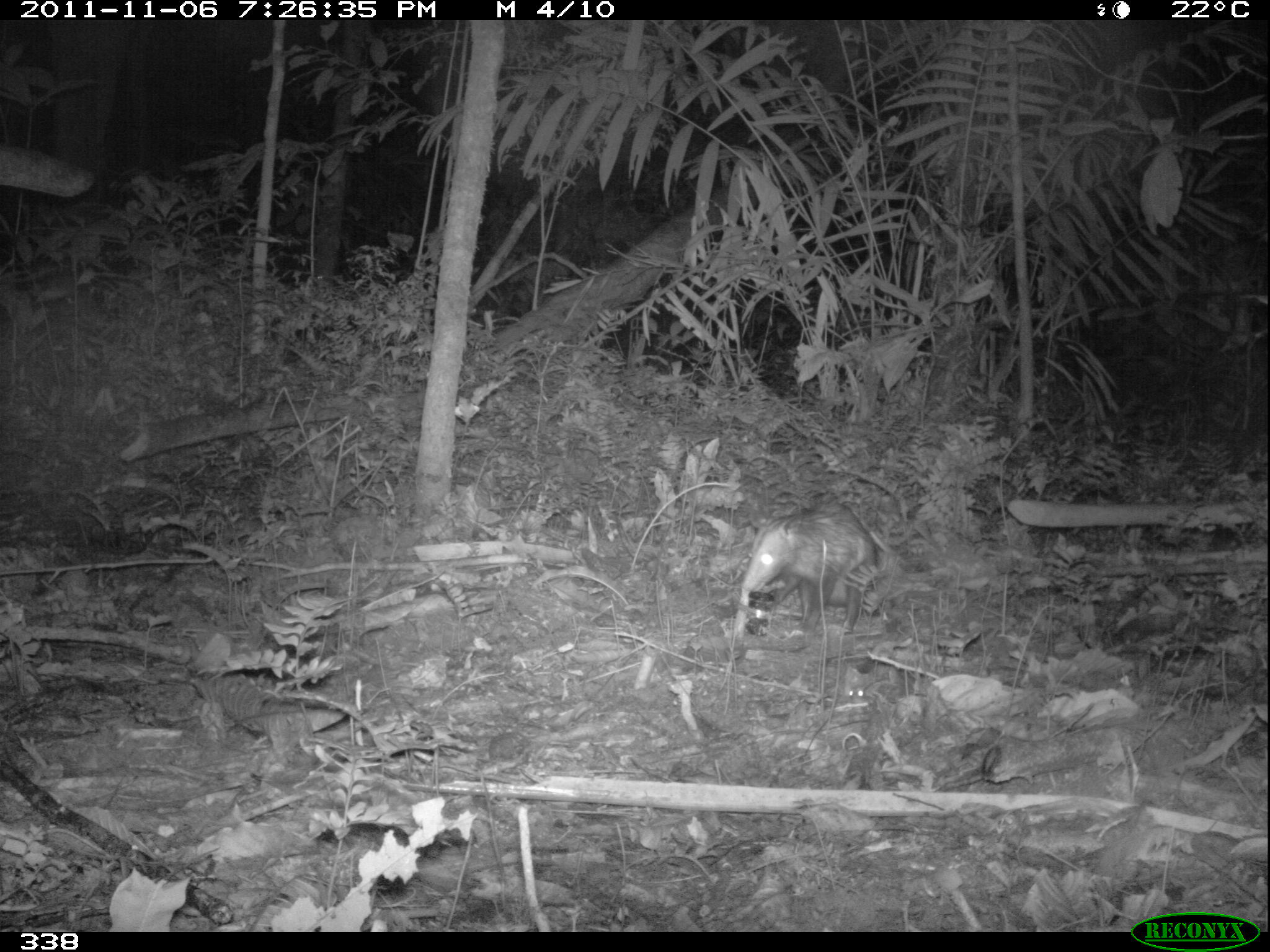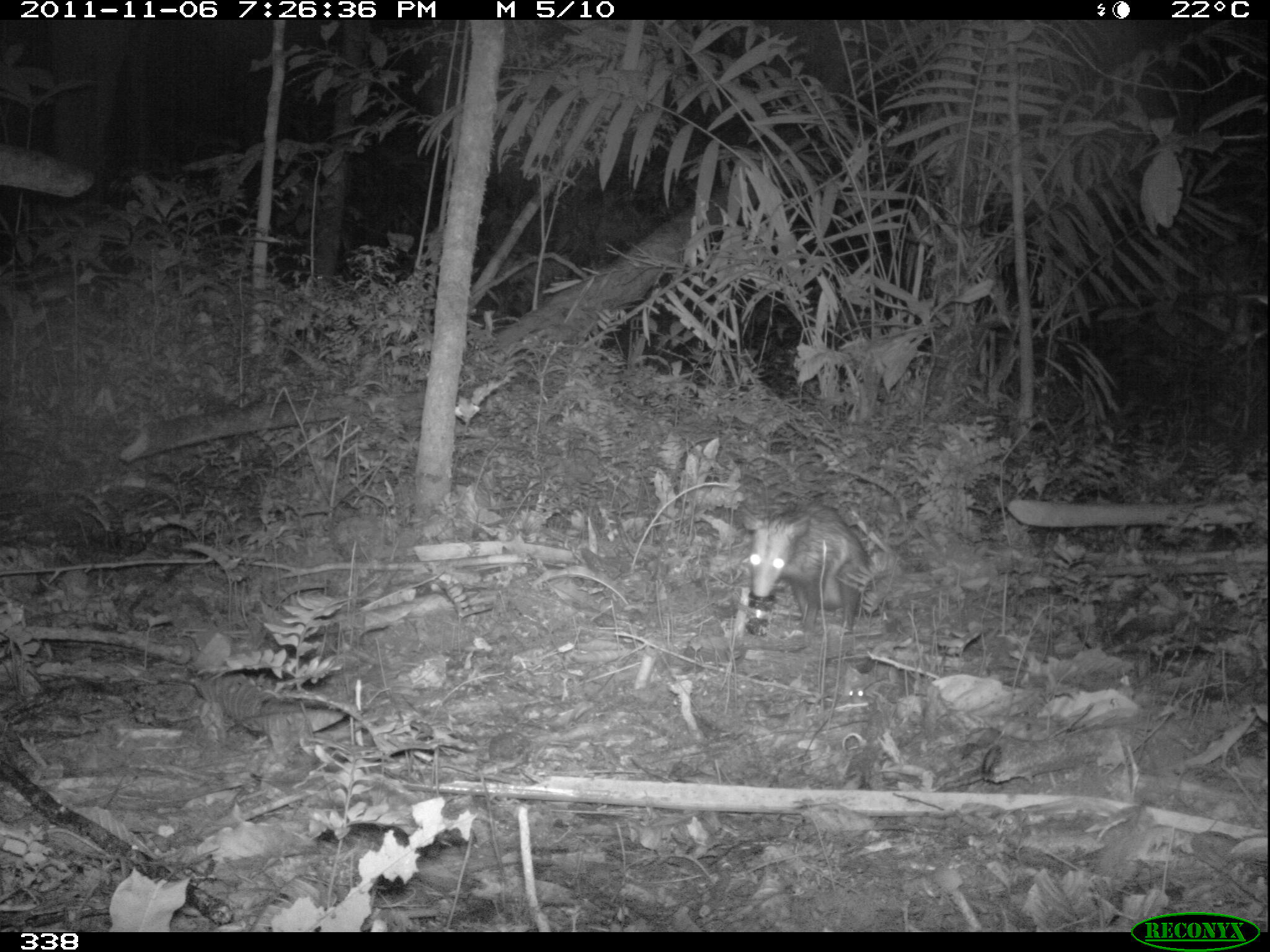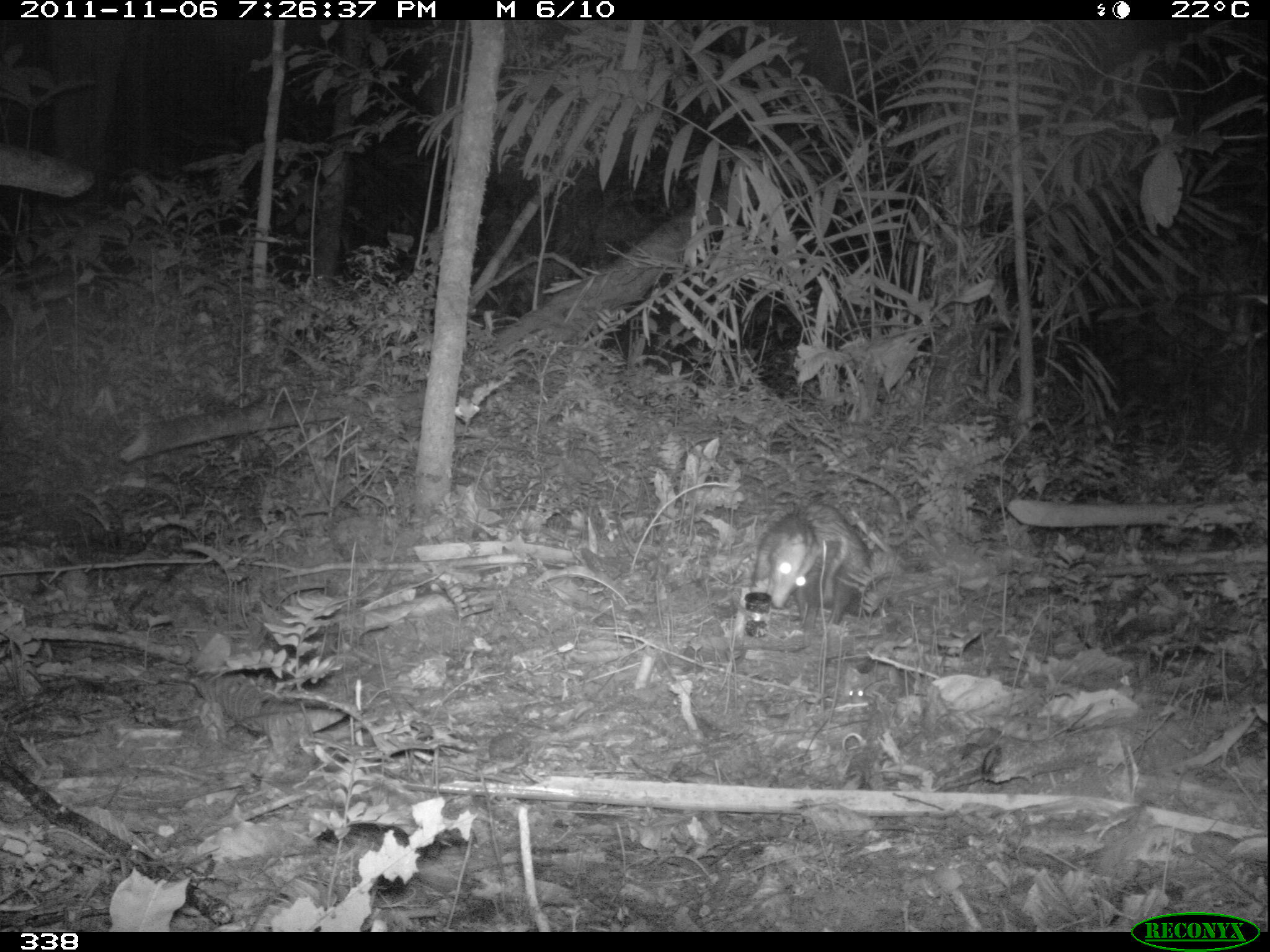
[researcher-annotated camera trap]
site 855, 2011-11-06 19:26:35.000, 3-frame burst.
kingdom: Animalia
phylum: Chordata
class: Mammalia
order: Didelphimorphia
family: Didelphidae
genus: Didelphis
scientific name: Didelphis marsupialis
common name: southern opossum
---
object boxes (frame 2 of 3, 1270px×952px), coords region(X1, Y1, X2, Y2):
didelphis marsupialis: region(739, 500, 951, 631)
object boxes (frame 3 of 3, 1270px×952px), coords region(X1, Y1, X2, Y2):
didelphis marsupialis: region(749, 500, 874, 629)